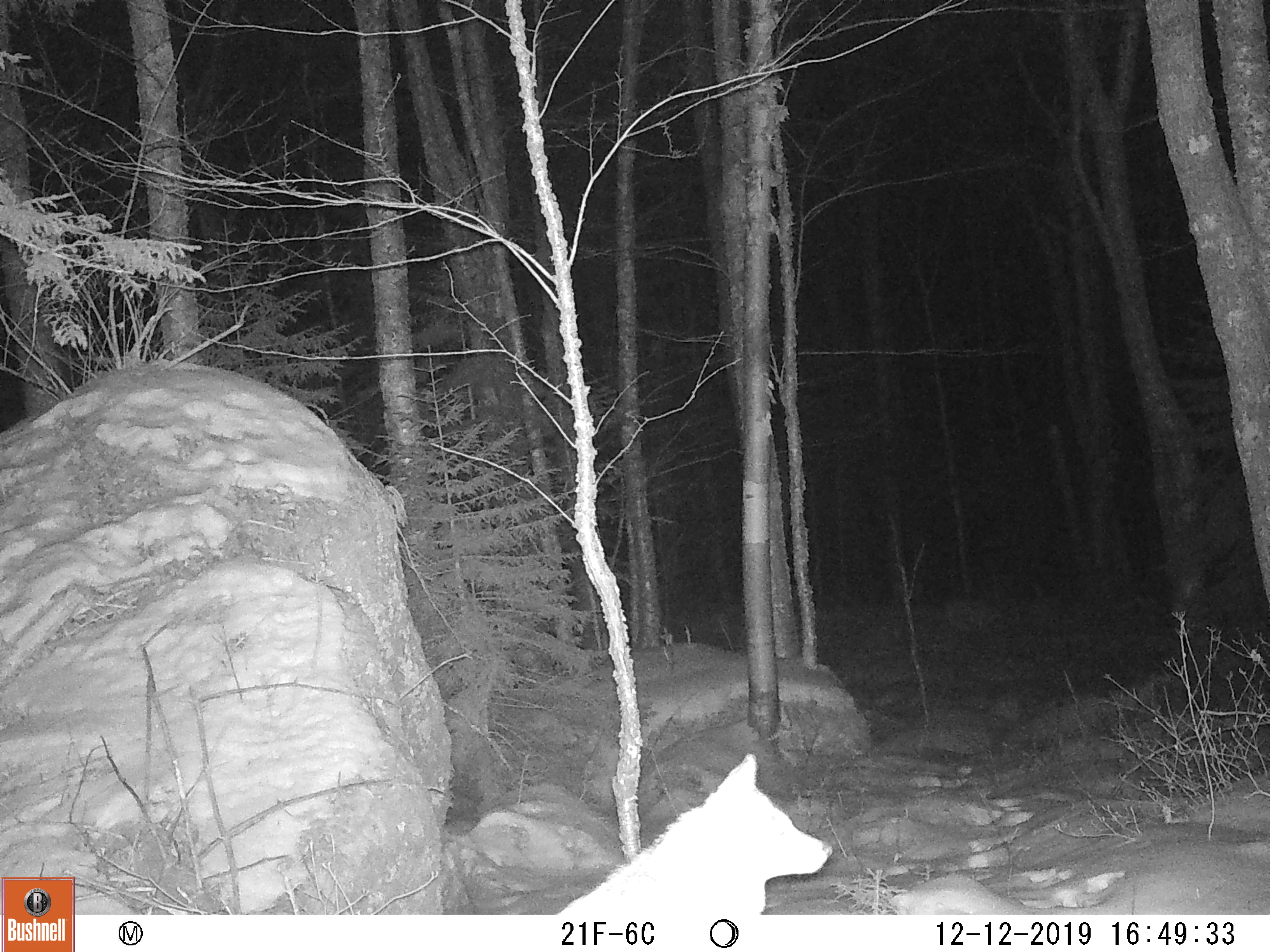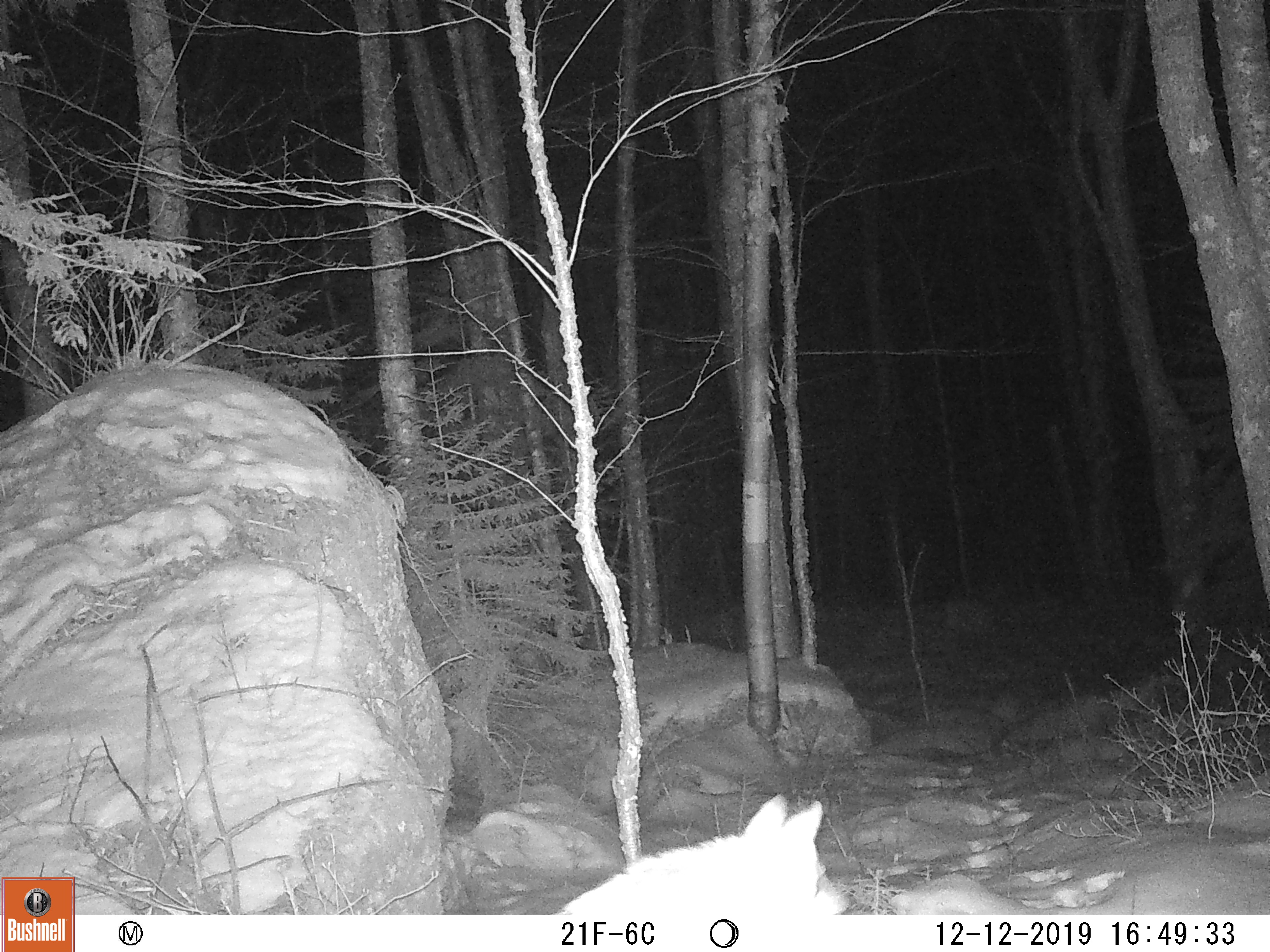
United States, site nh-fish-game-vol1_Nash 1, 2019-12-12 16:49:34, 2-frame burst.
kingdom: Animalia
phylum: Chordata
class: Mammalia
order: Carnivora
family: Canidae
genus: Canis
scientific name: Canis latrans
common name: coyote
Coyote (Canis latrans).